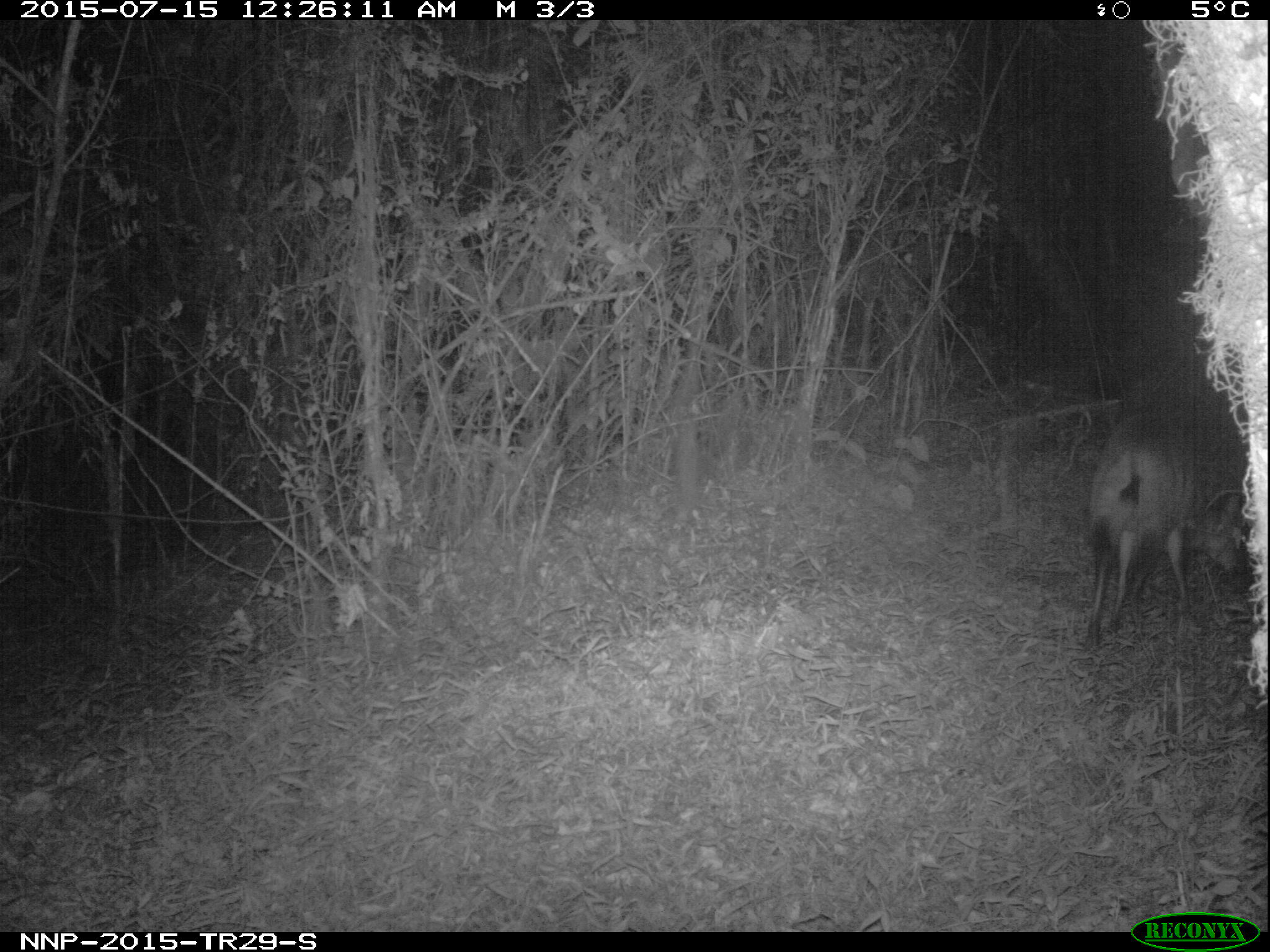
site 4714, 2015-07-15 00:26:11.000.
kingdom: Animalia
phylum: Chordata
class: Mammalia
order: Artiodactyla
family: Bovidae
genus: Cephalophus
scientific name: Cephalophus nigrifrons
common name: black-fronted duiker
Cephalophus nigrifrons (black-fronted duiker), count 1.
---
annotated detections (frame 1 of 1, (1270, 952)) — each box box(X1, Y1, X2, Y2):
cephalophus nigrifrons: box(1082, 409, 1245, 650)